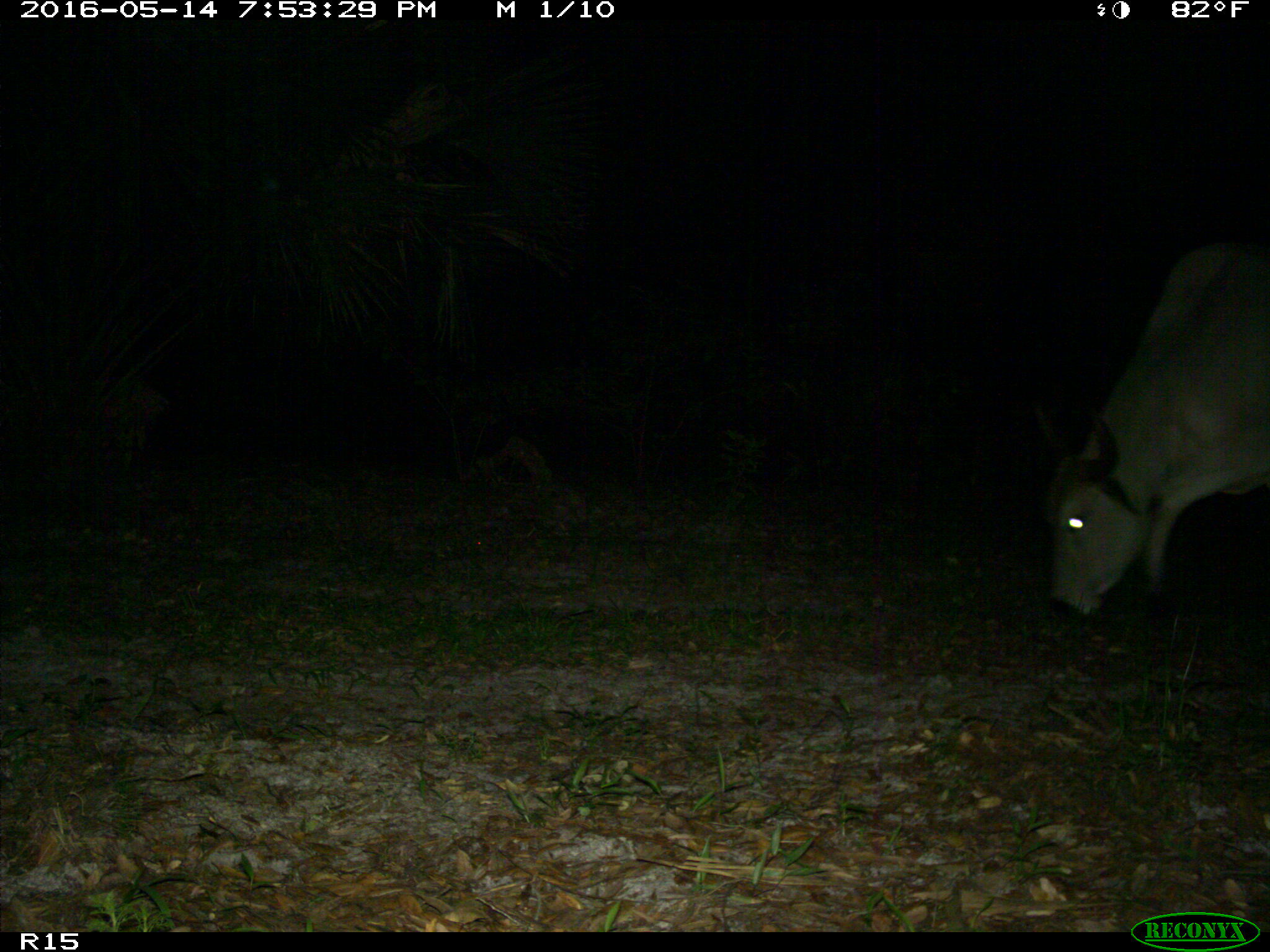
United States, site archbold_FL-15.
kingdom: Animalia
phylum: Chordata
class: Mammalia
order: Artiodactyla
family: Bovidae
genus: Bos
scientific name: Bos taurus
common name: domestic cow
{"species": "Bos taurus (domestic cow)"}